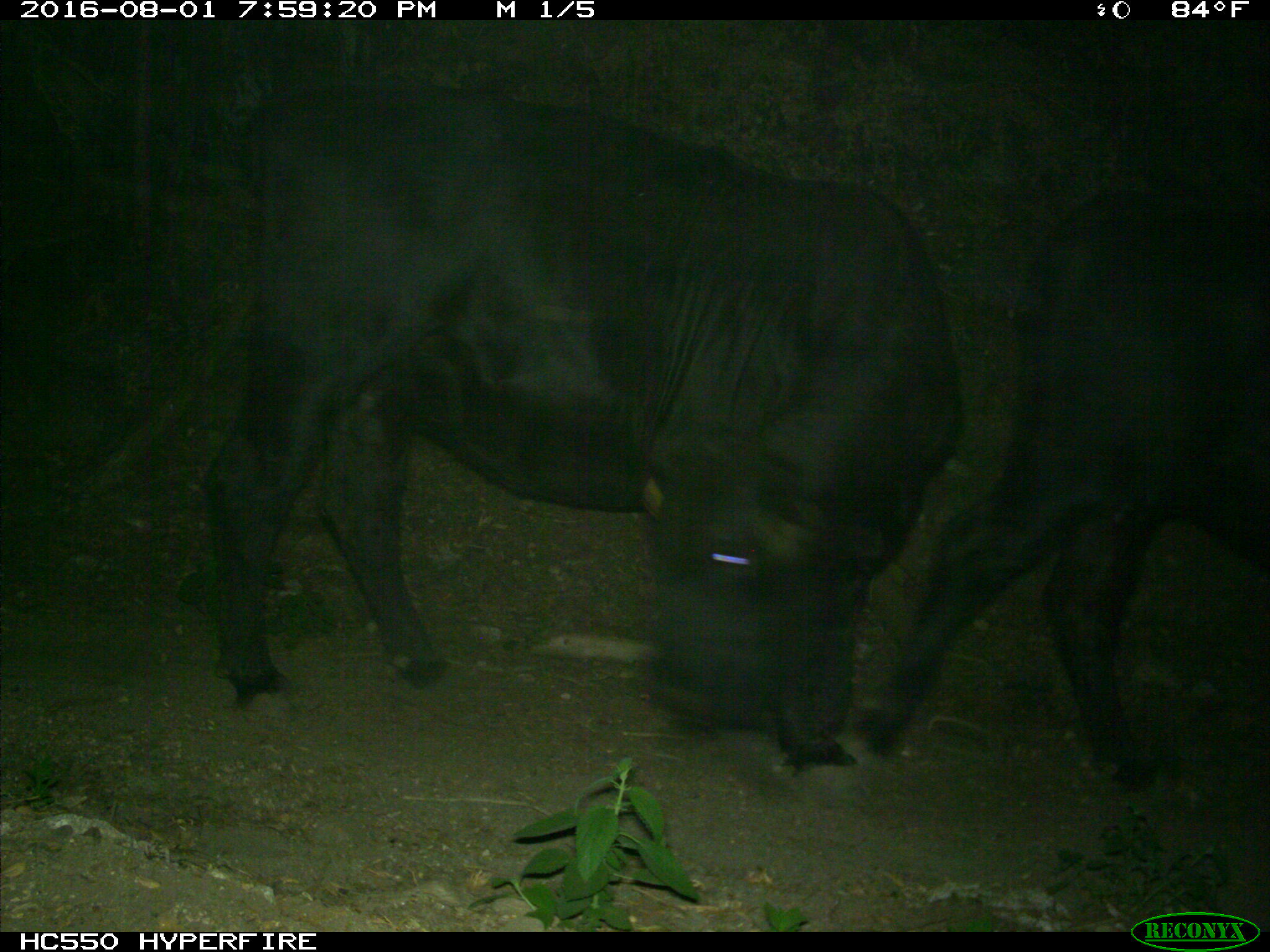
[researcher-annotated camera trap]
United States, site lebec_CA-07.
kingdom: Animalia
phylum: Chordata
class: Mammalia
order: Artiodactyla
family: Bovidae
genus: Bos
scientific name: Bos taurus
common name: domestic cow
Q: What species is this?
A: Bos taurus (domestic cow).